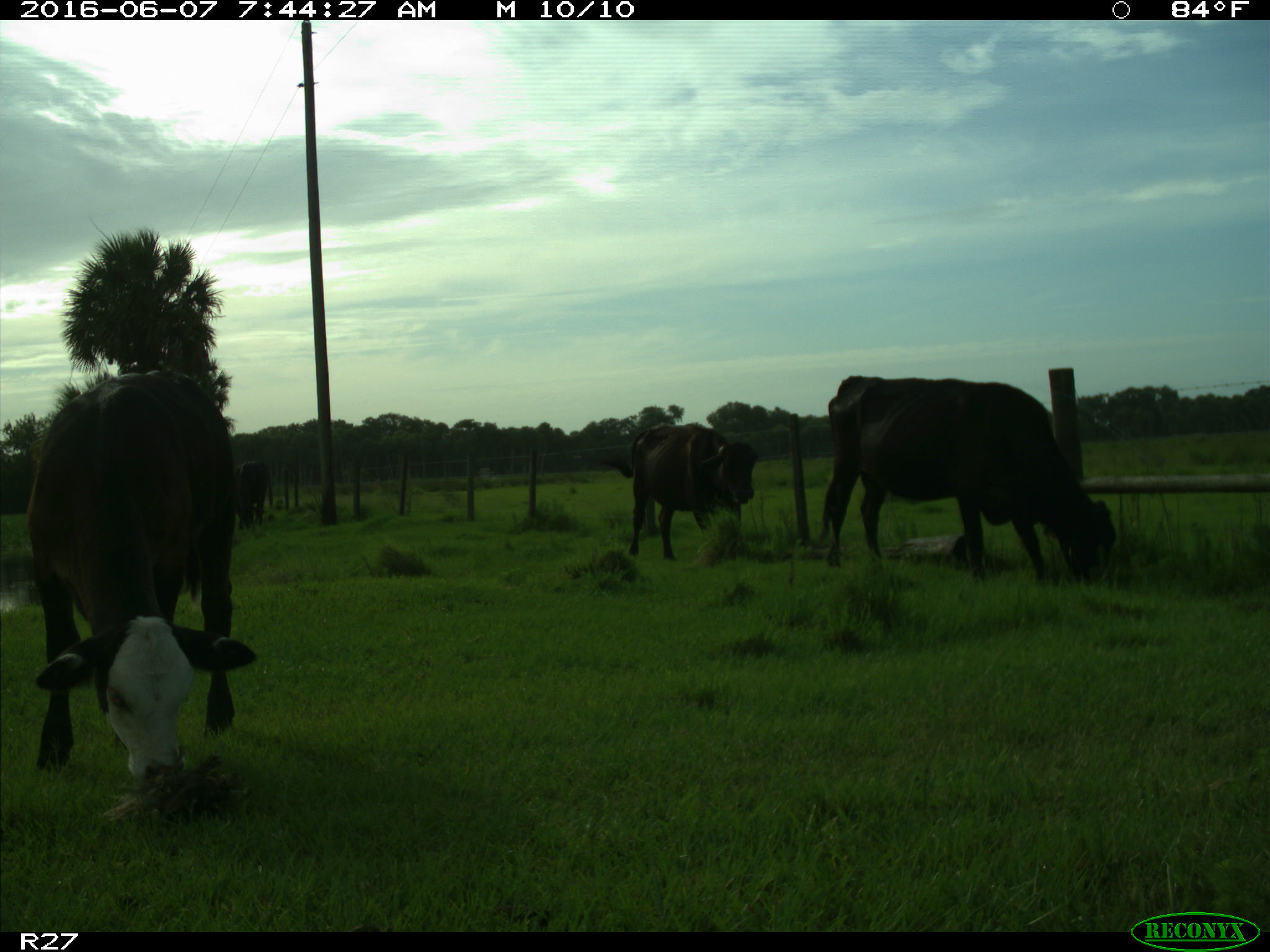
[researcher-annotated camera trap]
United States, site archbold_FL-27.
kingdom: Animalia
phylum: Chordata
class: Mammalia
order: Artiodactyla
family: Bovidae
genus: Bos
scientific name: Bos taurus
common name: domestic cow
Bos taurus (domestic cow).